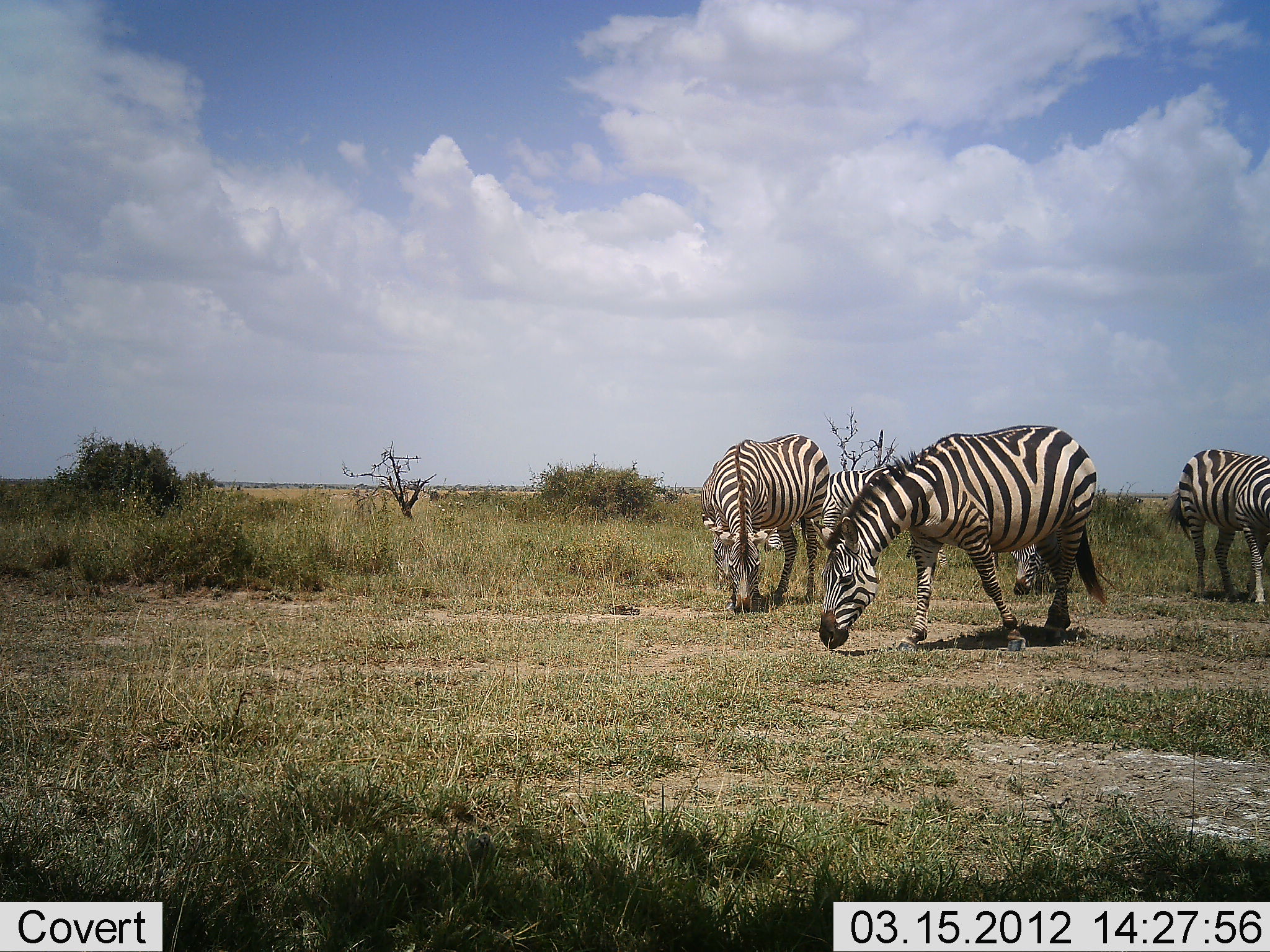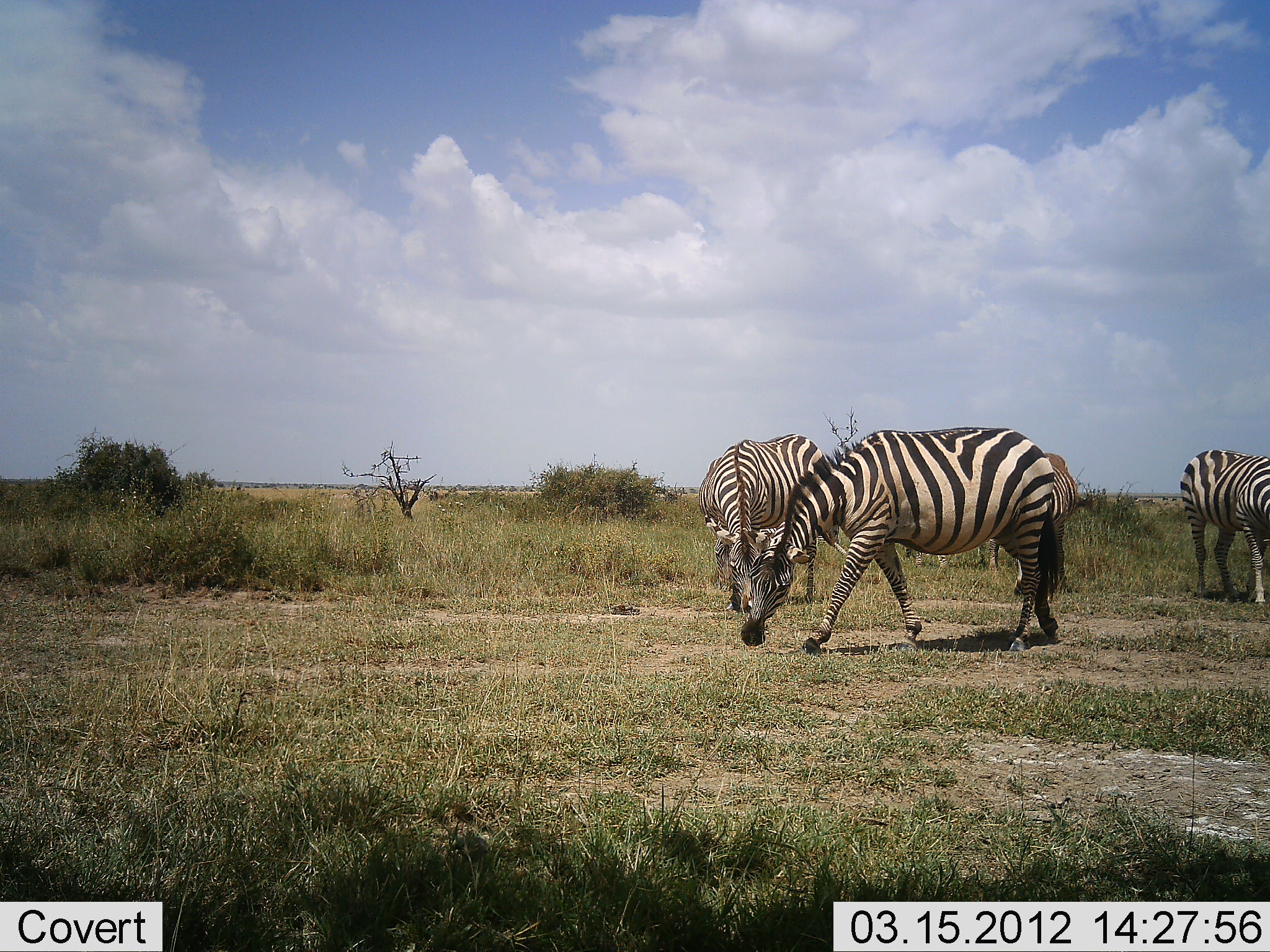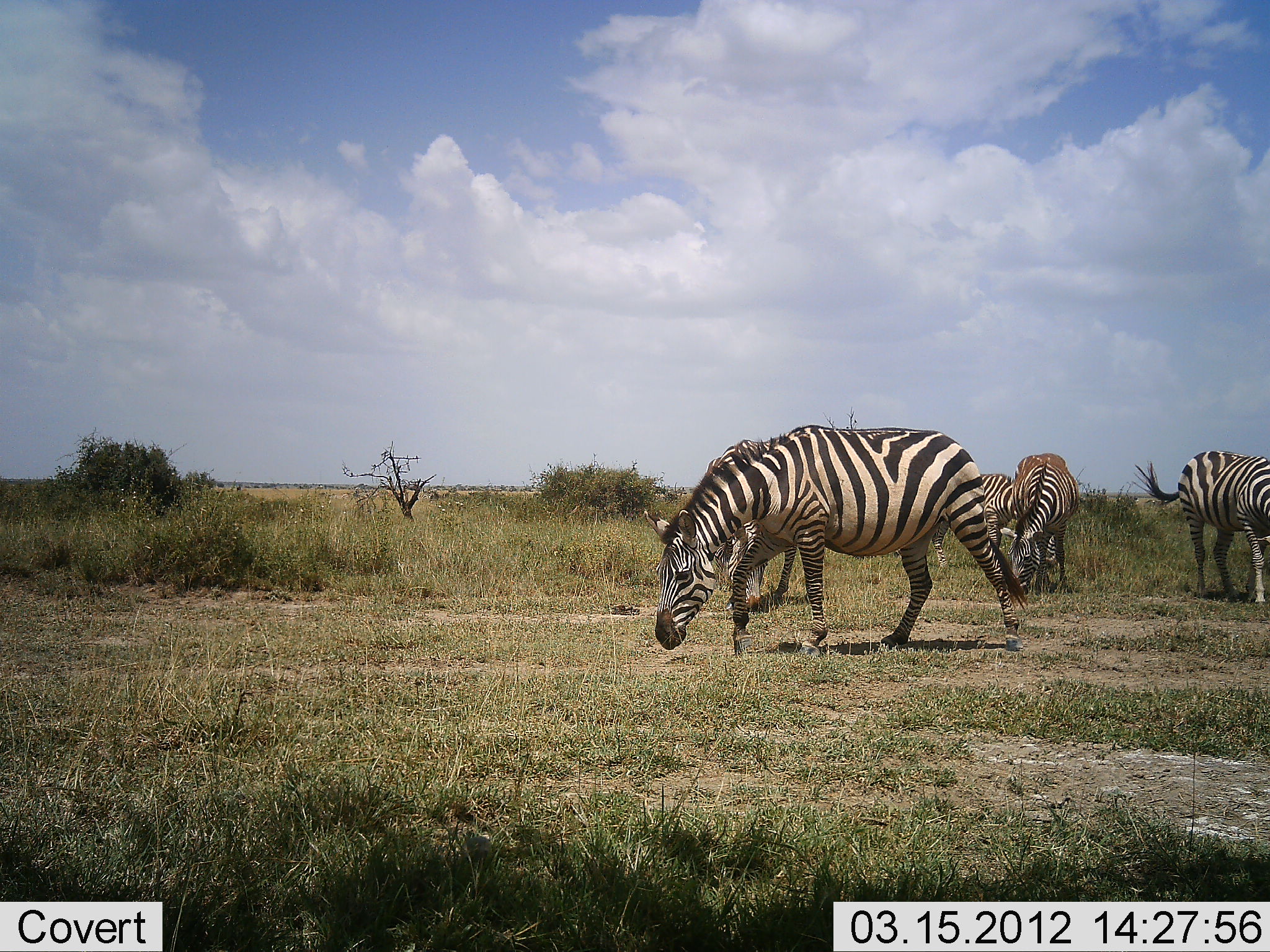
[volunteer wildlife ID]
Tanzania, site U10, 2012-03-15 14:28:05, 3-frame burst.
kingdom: Animalia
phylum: Chordata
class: Mammalia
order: Perissodactyla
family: Equidae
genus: Equus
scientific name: Equus quagga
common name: plains zebra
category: zebra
Zebra (plains zebra) (Equus quagga), count 5. Behavior (volunteer vote fractions): standing 36%, resting 0%, moving 55%, interacting 0%. Young present (vote fraction): 0%. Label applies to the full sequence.